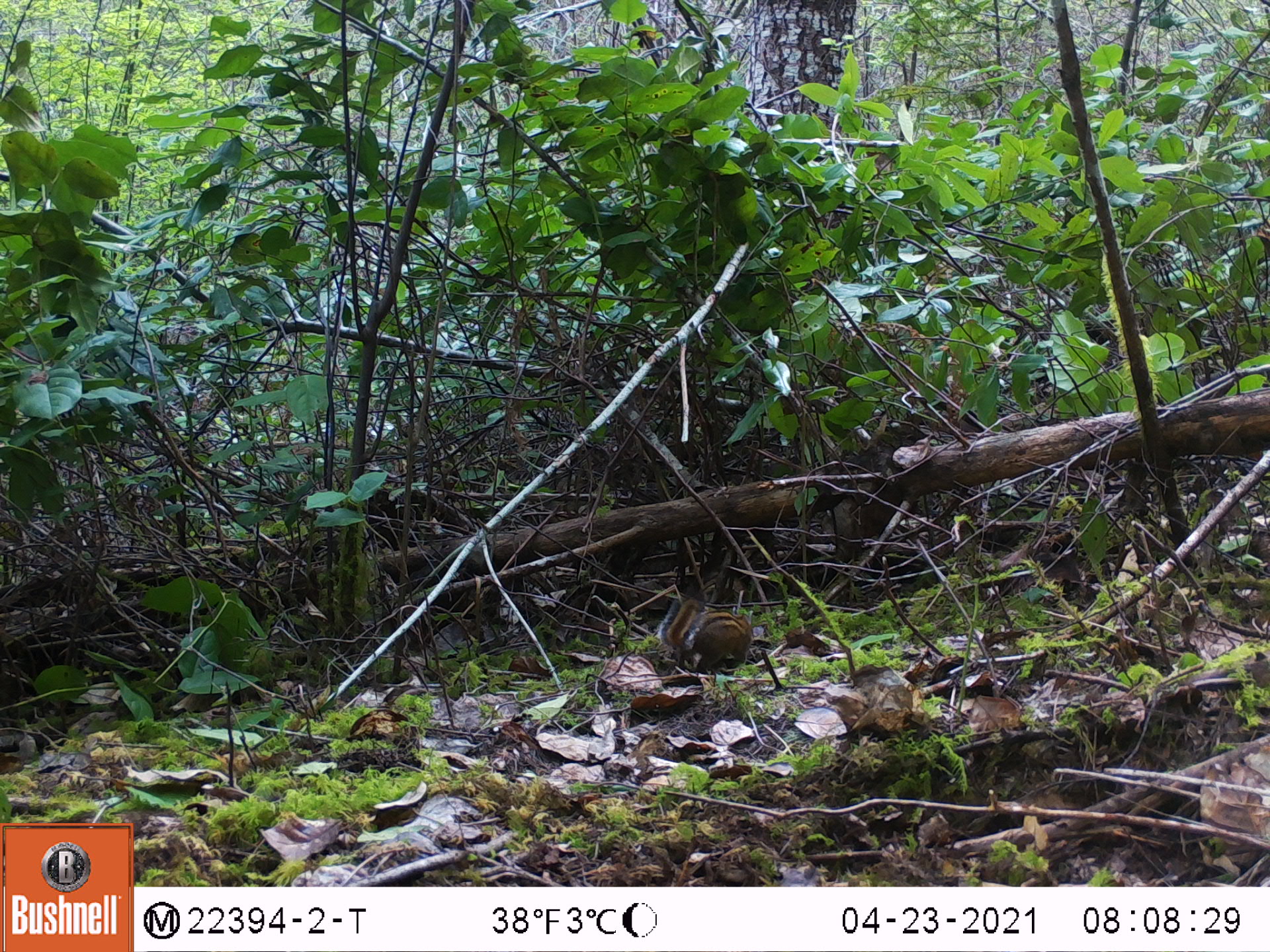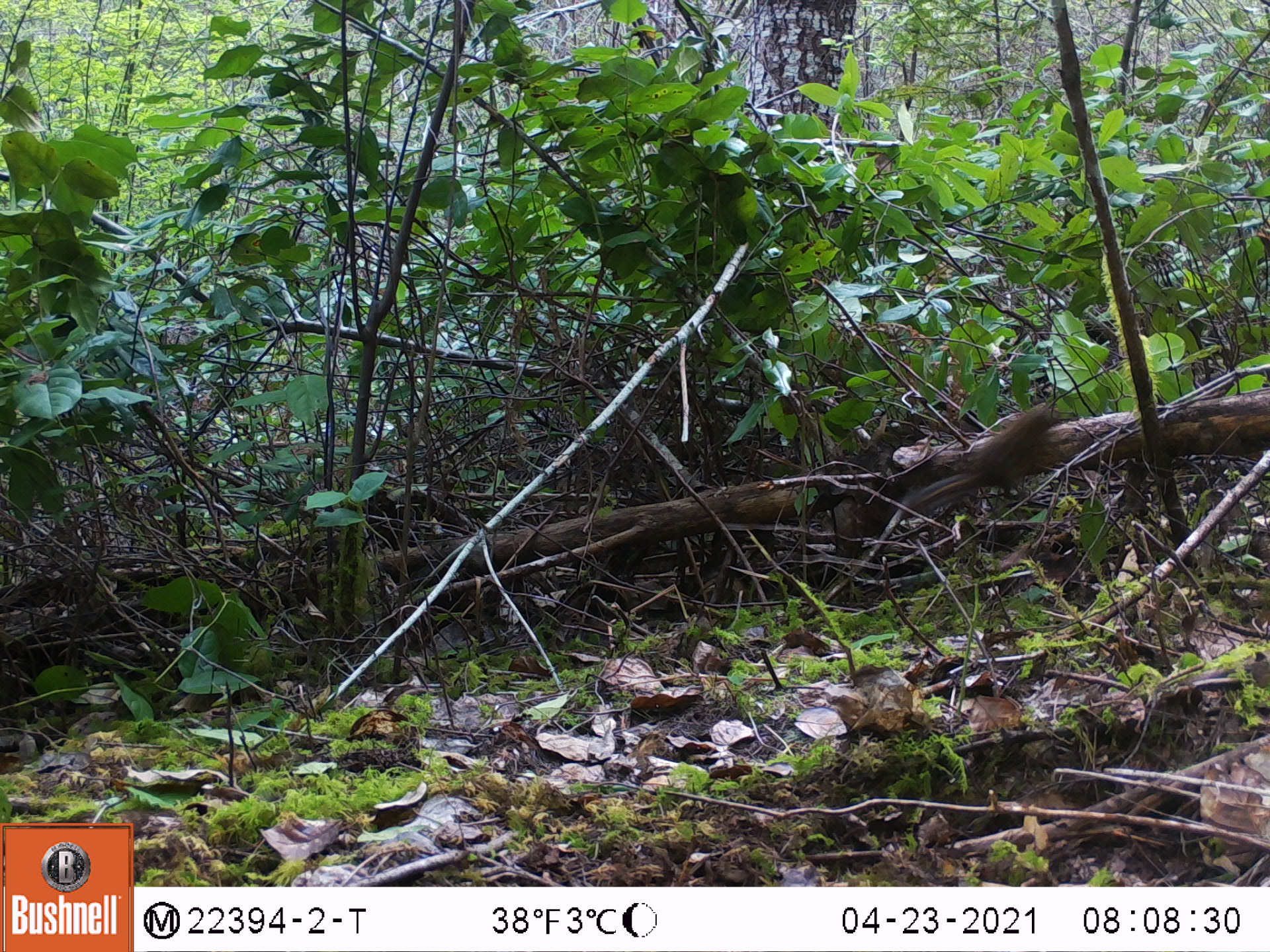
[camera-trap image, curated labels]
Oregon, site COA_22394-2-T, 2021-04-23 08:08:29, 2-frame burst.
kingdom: Animalia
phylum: Chordata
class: Mammalia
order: Rodentia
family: Sciuridae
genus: Neotamias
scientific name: Neotamias townsendii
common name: townsend's chipmunk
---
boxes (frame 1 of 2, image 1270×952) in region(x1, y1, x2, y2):
townsend's chipmunk: region(632, 569, 807, 700)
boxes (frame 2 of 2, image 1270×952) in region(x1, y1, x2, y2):
townsend's chipmunk: region(871, 371, 1090, 539)